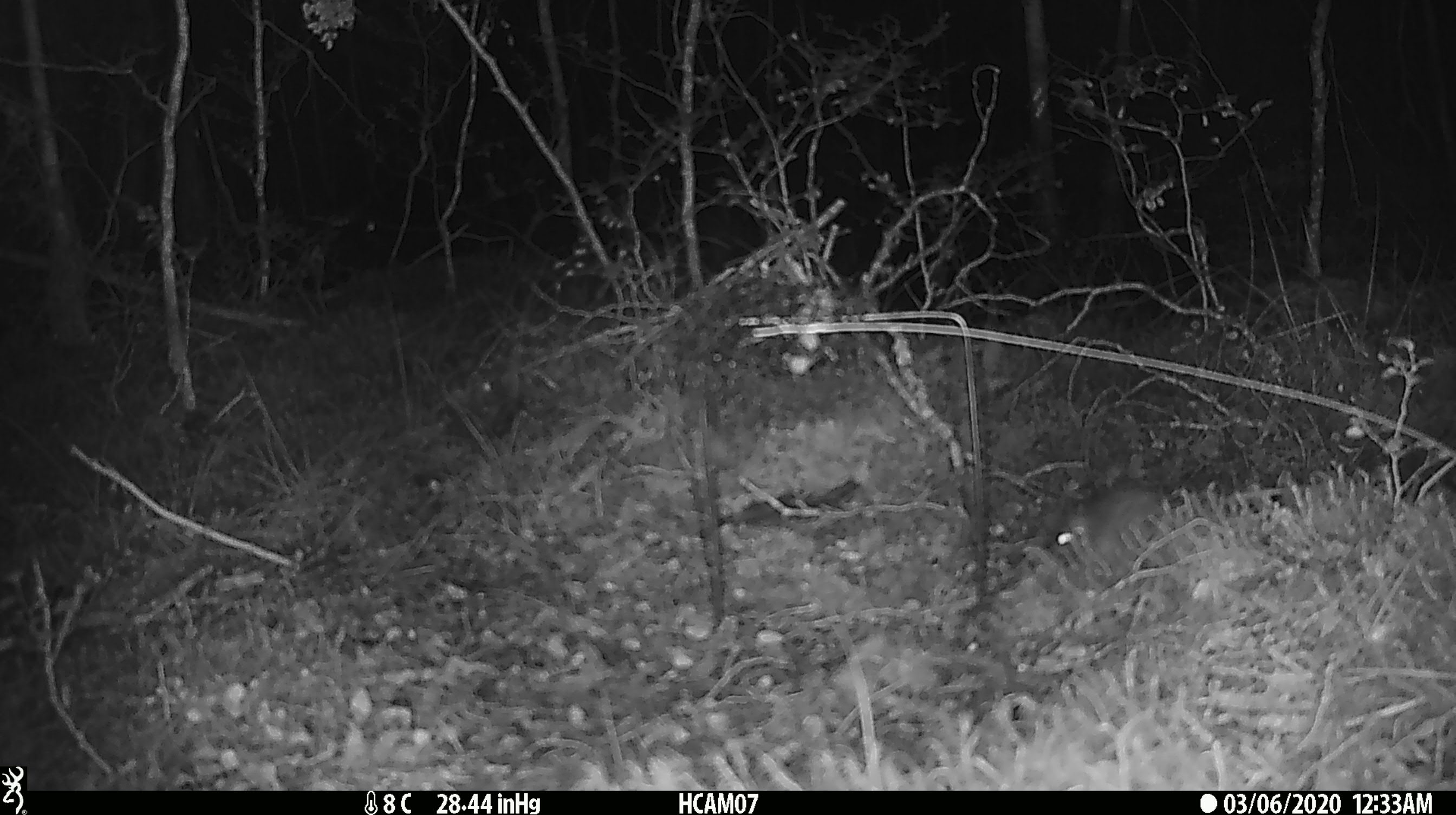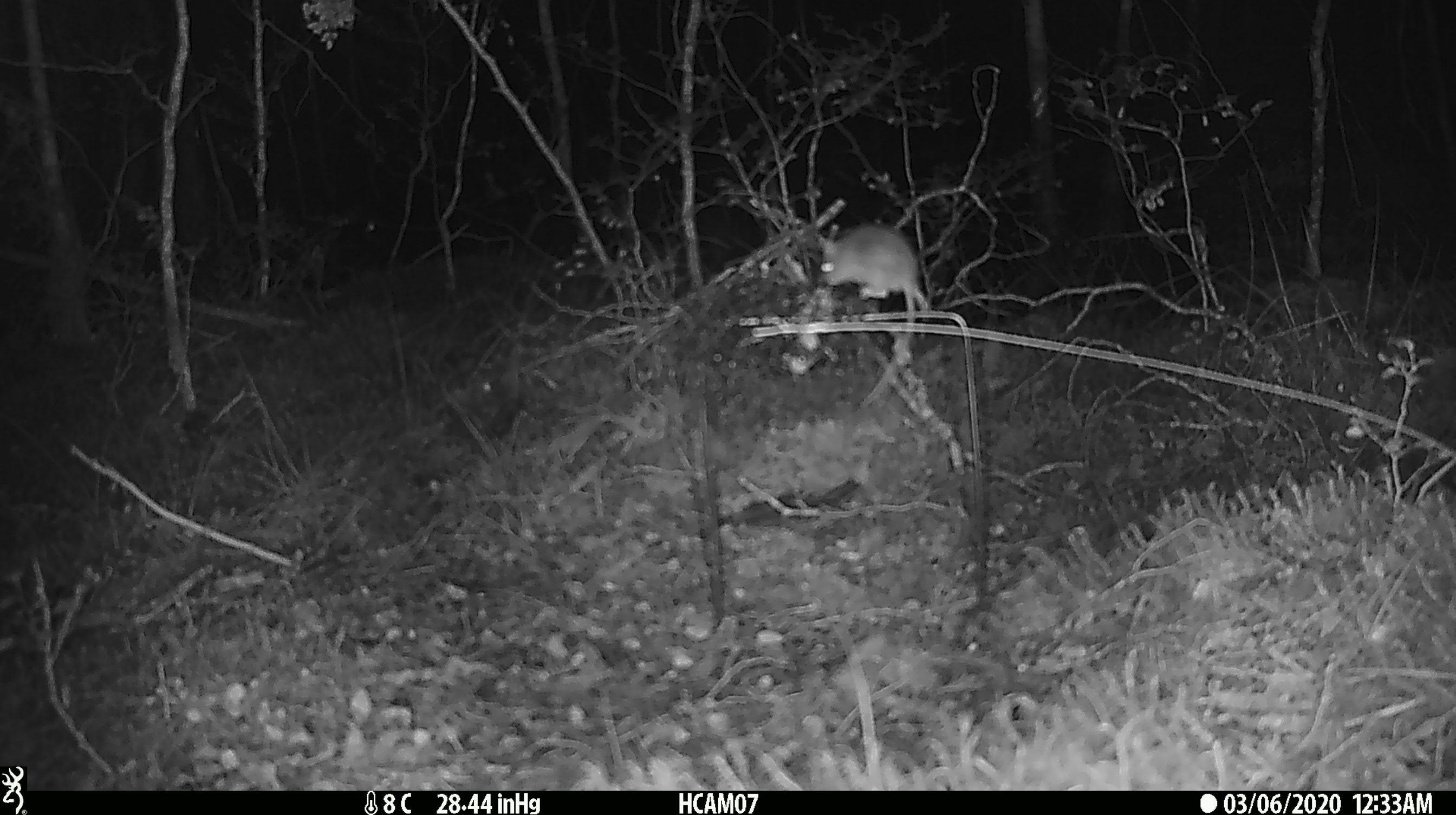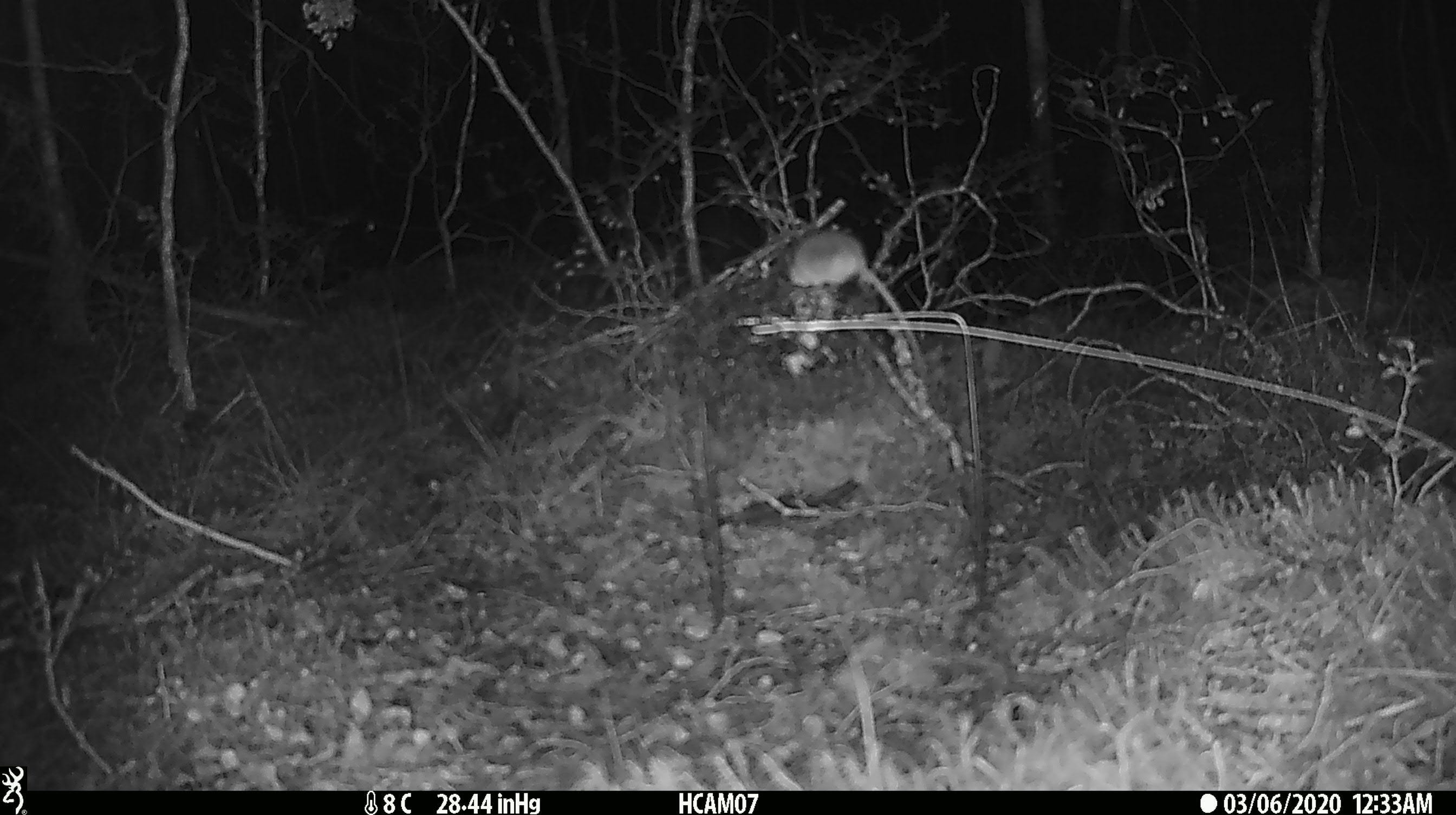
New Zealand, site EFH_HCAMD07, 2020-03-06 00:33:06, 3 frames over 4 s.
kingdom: Animalia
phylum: Chordata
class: Mammalia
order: Rodentia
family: Muridae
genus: Mus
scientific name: Mus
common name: mouse